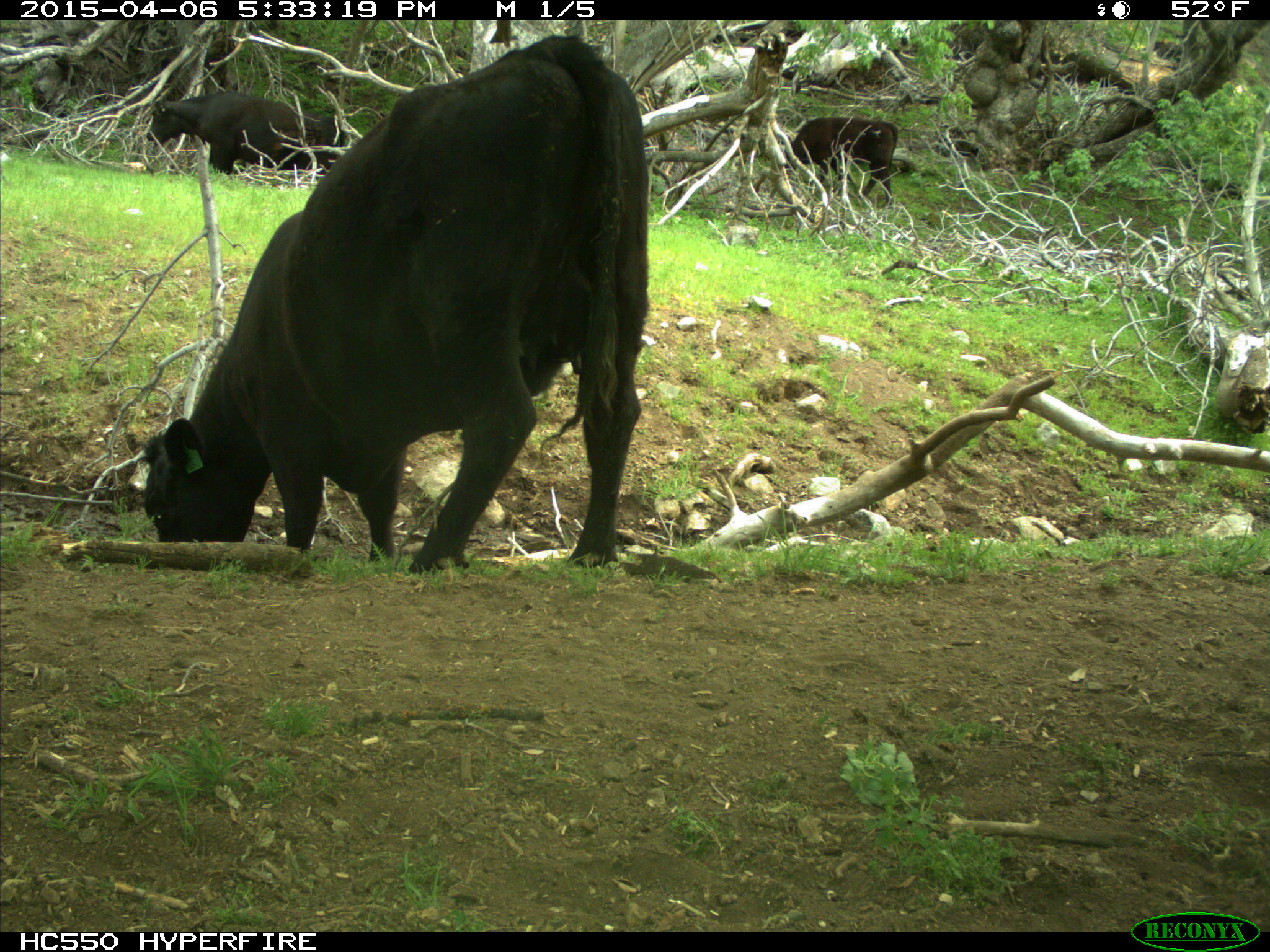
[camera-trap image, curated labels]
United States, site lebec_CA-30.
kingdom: Animalia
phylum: Chordata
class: Mammalia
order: Artiodactyla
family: Bovidae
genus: Bos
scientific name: Bos taurus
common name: domestic cow